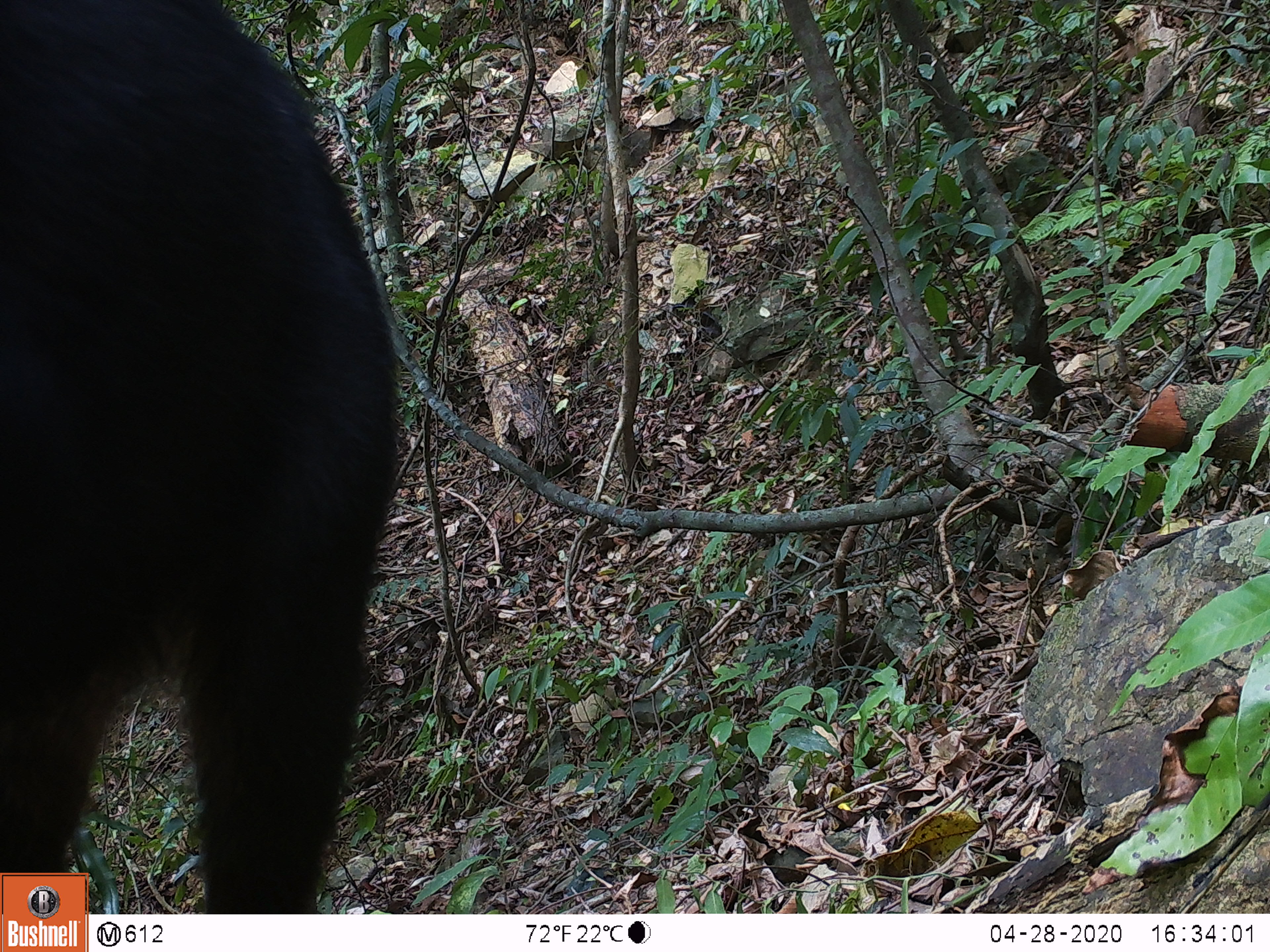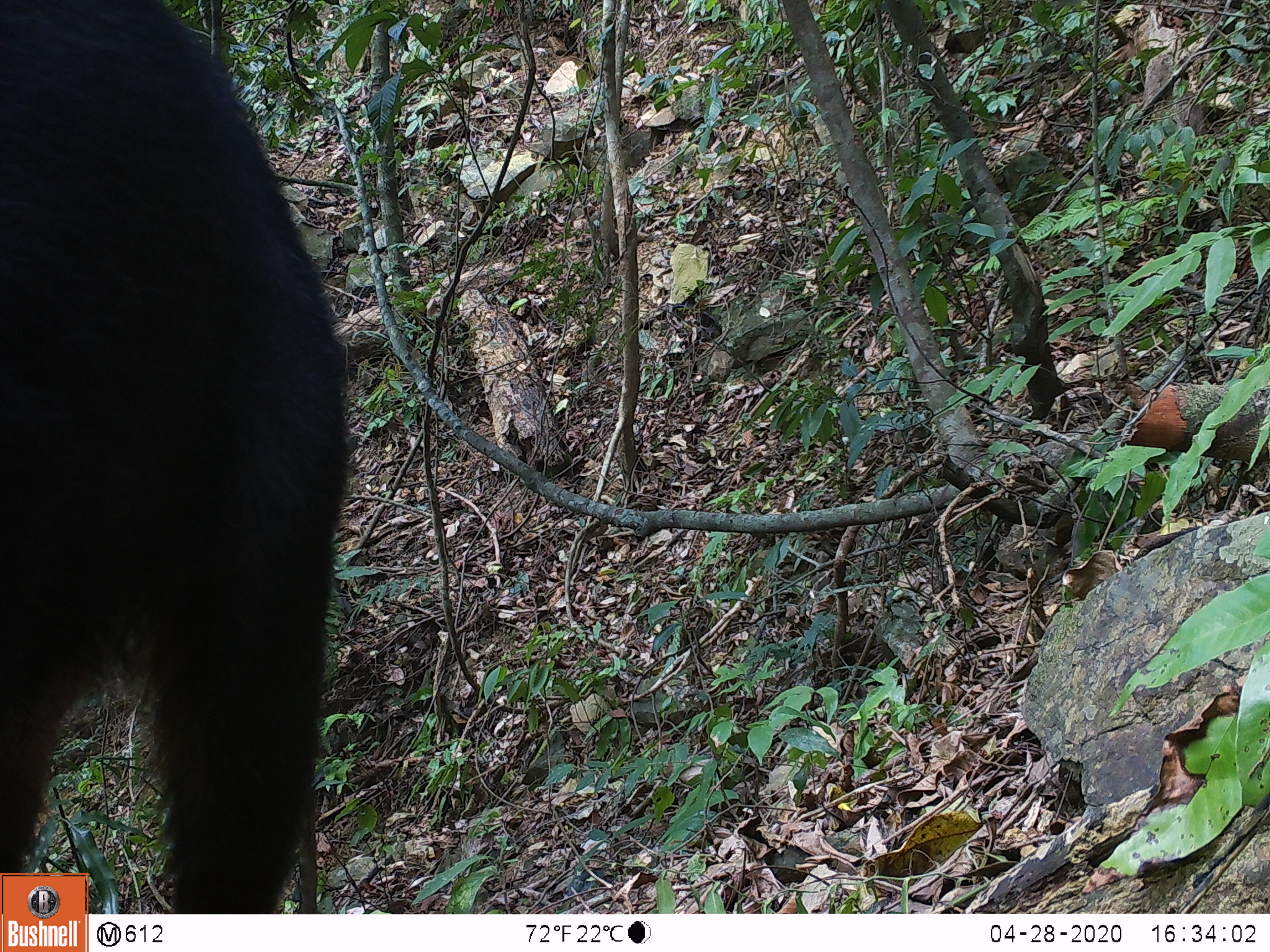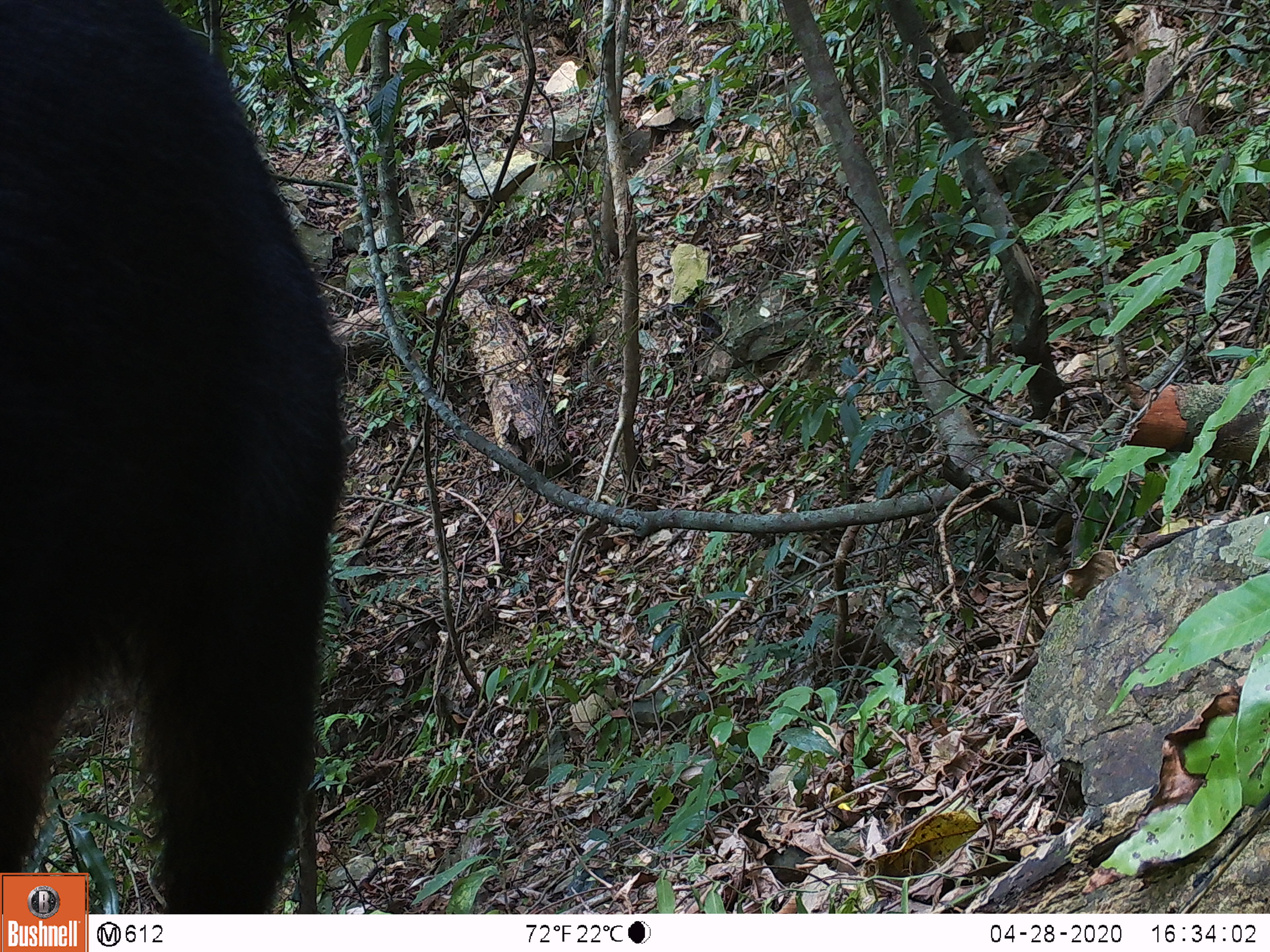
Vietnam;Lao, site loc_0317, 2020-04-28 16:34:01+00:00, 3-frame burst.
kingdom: Animalia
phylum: Chordata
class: Mammalia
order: Artiodactyla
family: Bovidae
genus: Capricornis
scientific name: Capricornis sumatraensis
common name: chinese serow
Chinese serow (Capricornis sumatraensis). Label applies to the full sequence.